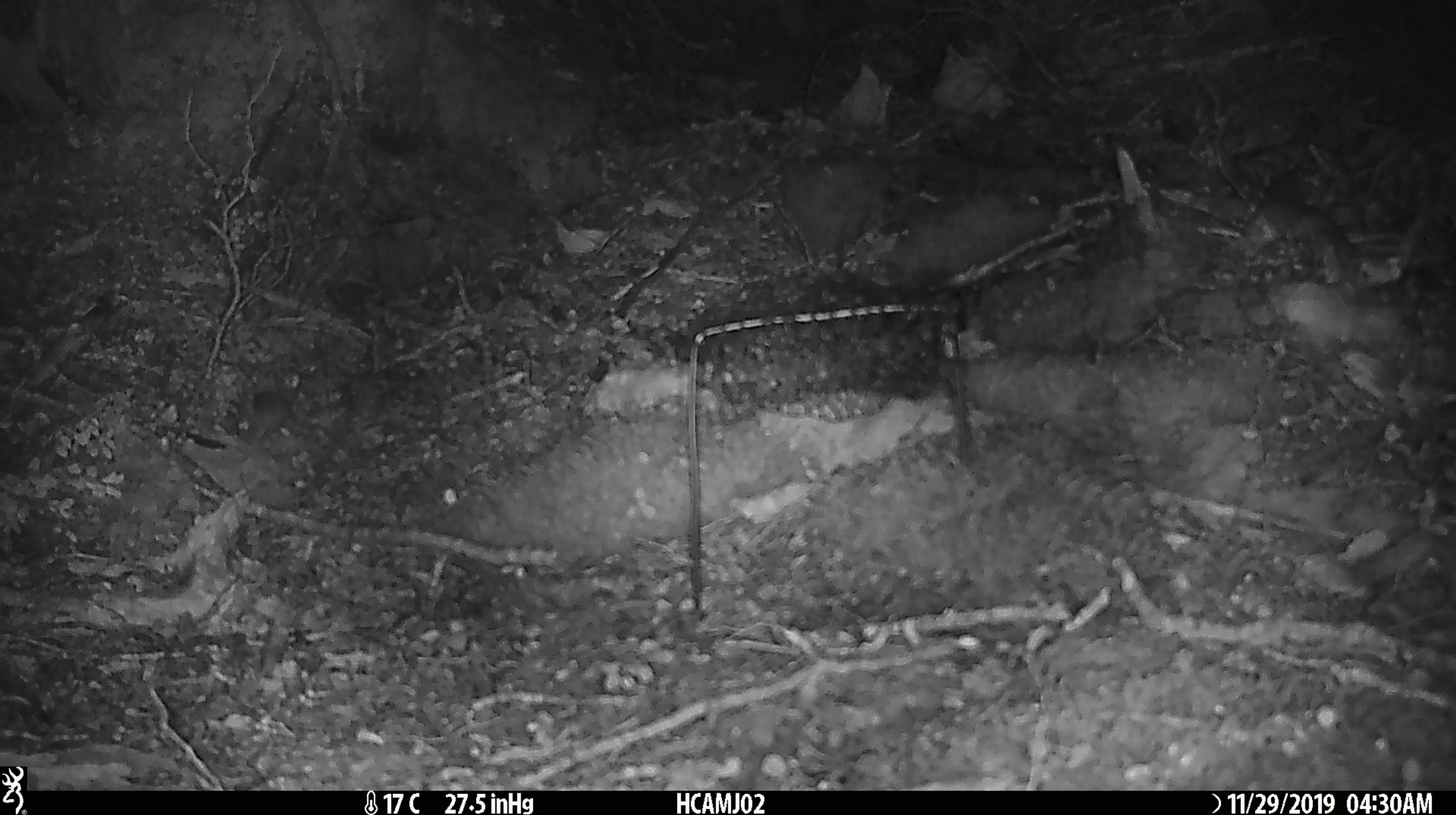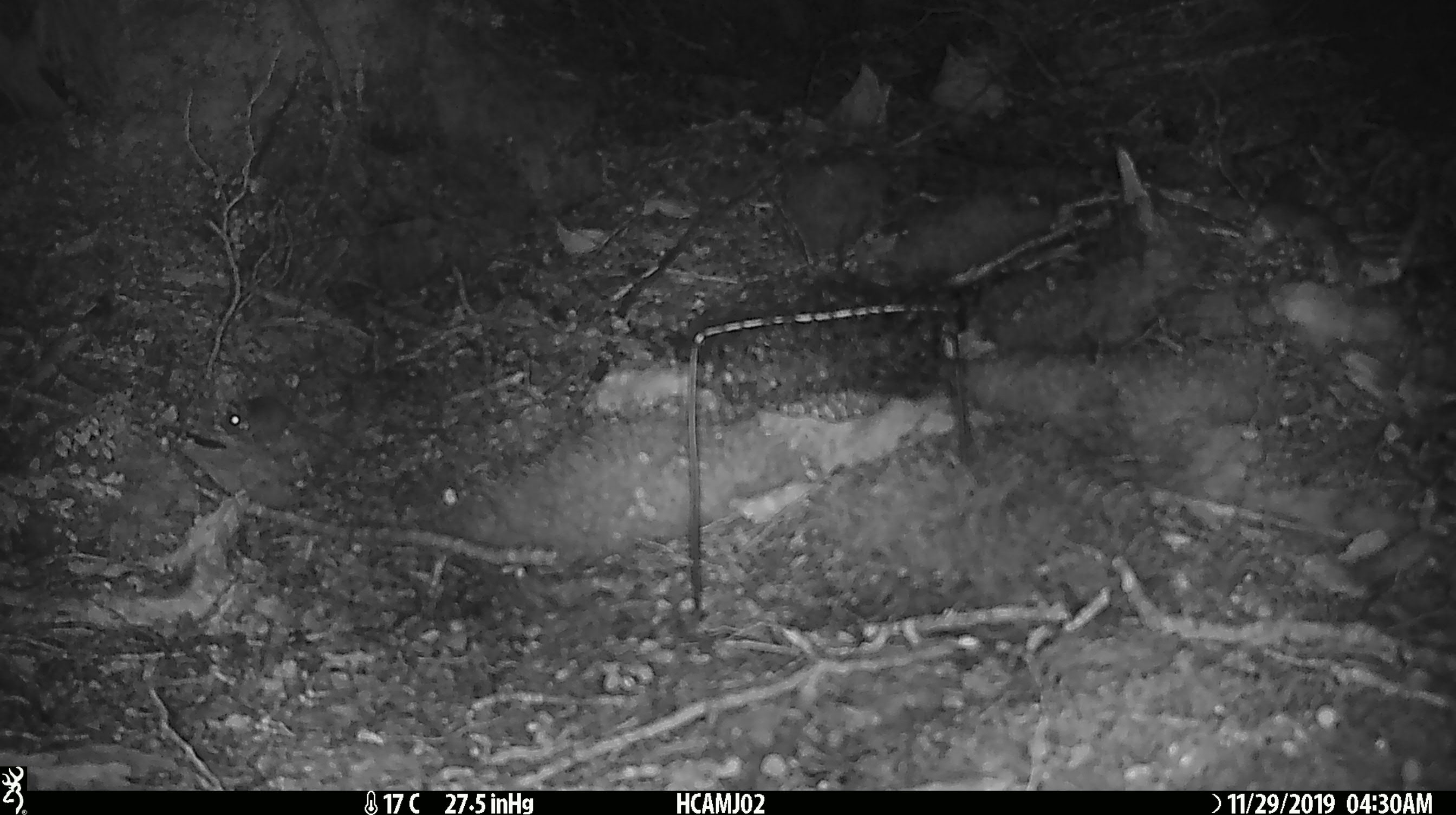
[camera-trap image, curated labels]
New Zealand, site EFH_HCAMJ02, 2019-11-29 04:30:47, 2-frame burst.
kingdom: Animalia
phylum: Chordata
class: Mammalia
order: Rodentia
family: Muridae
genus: Mus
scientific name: Mus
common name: mouse